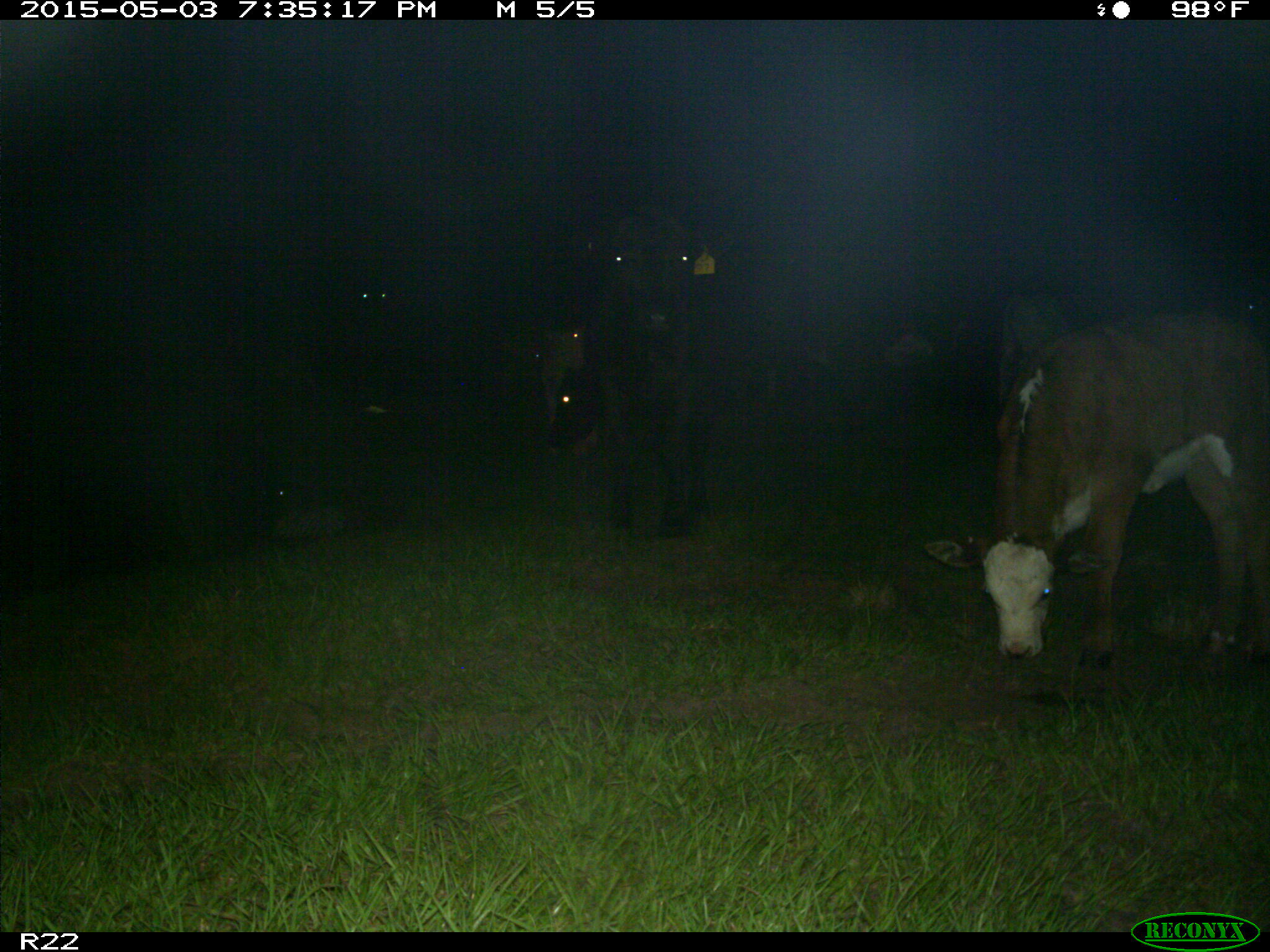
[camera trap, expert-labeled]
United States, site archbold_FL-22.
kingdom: Animalia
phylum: Chordata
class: Mammalia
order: Artiodactyla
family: Bovidae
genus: Bos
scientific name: Bos taurus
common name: domestic cow